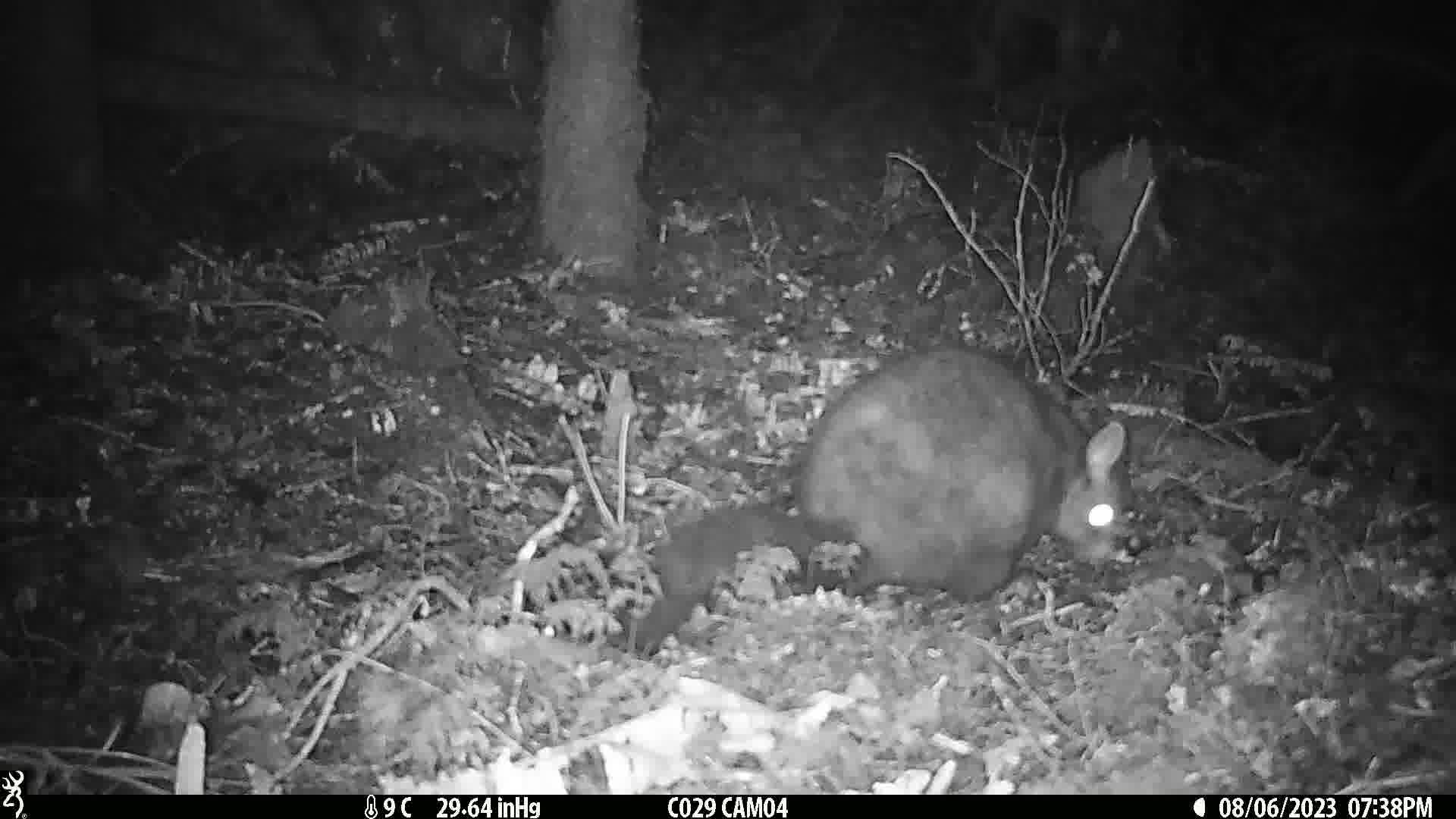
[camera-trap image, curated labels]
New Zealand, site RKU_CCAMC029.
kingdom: Animalia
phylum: Chordata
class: Mammalia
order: Diprotodontia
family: Phalangeridae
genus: Trichosurus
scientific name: Trichosurus vulpecula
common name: common brushtail possum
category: possum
Possum (common brushtail possum) (Trichosurus vulpecula).